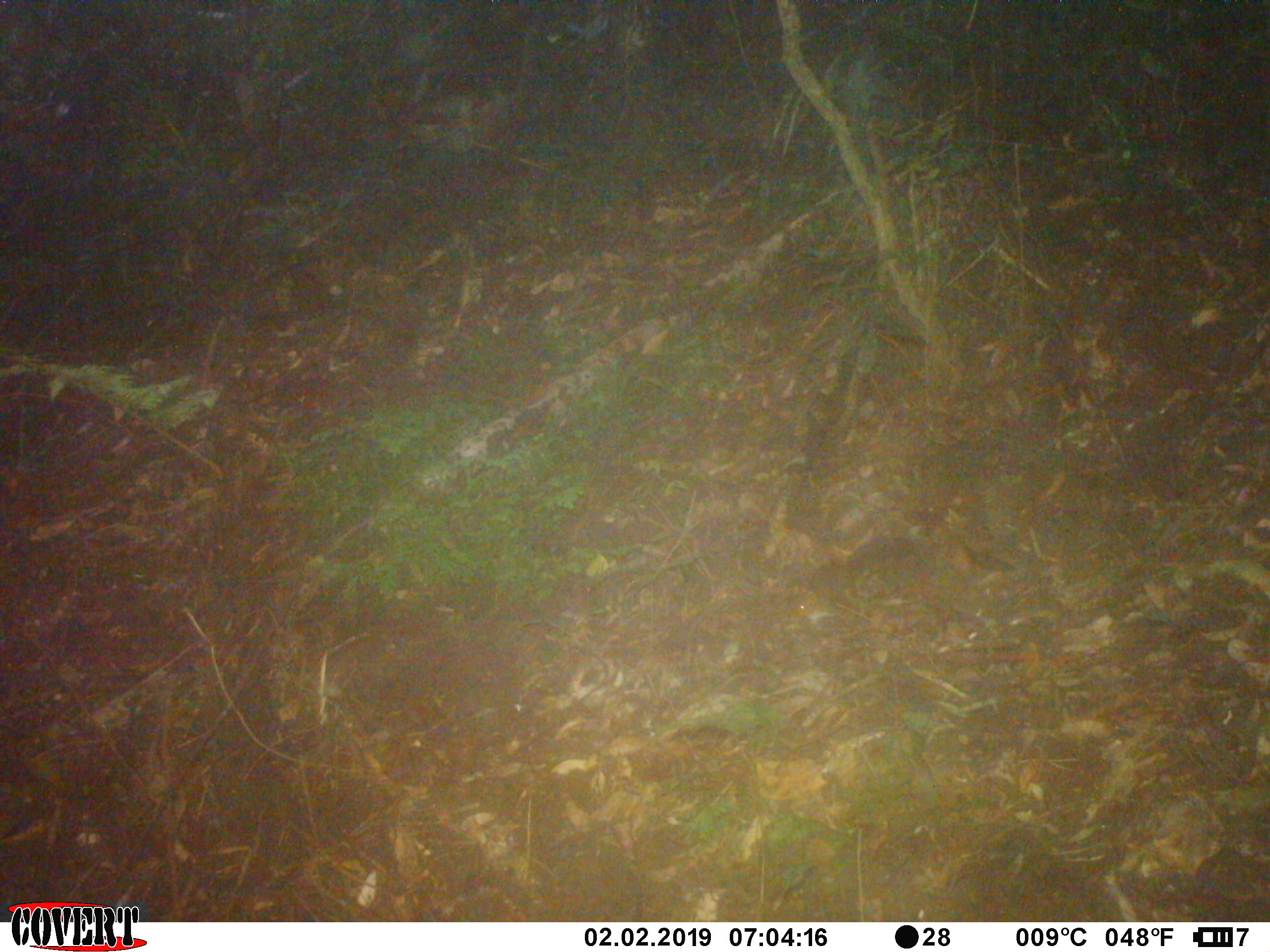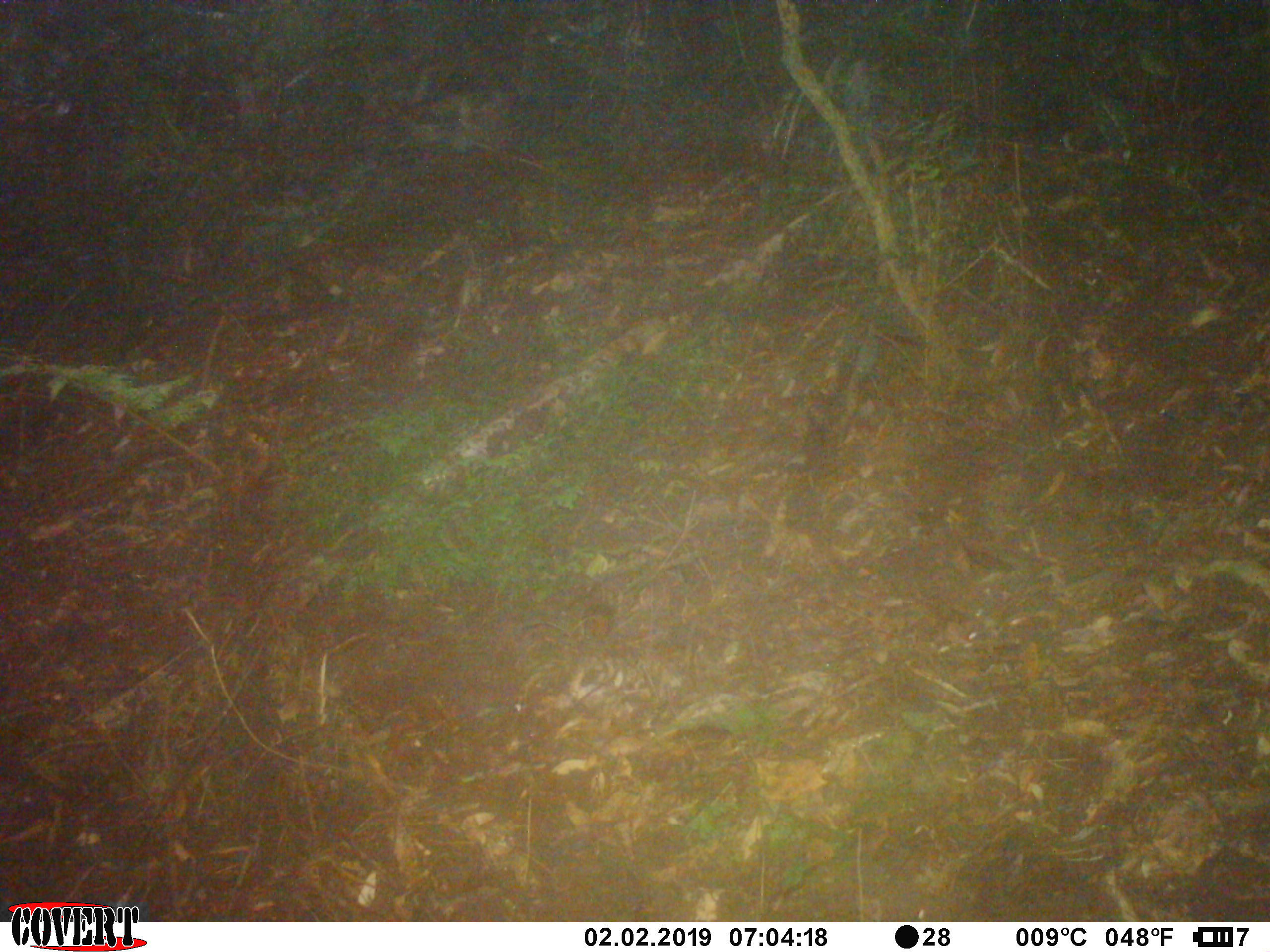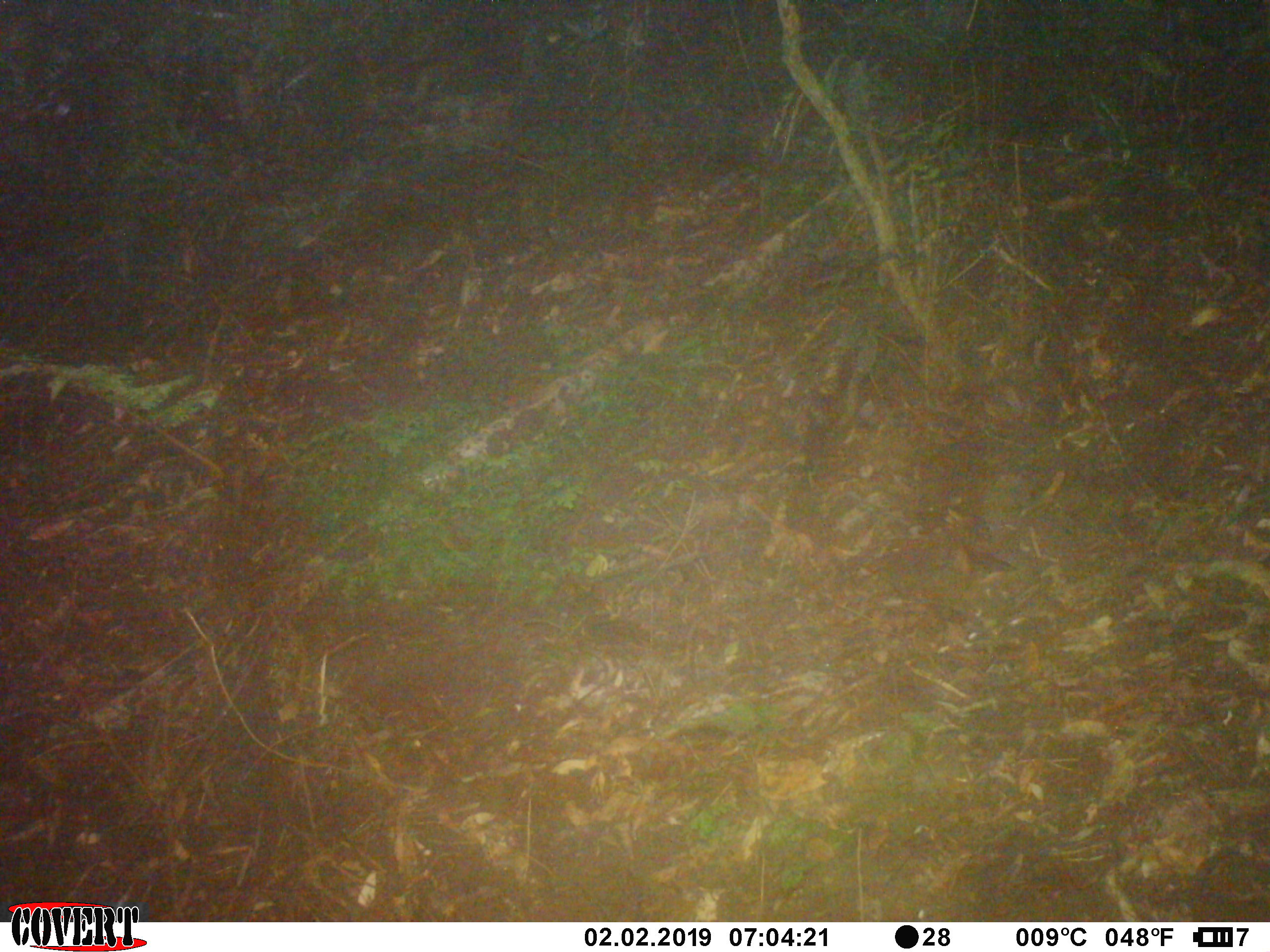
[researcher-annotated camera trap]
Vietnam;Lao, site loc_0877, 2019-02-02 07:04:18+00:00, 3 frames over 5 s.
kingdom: Animalia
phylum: Chordata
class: Mammalia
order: Rodentia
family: Sciuridae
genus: Dremomys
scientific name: Dremomys rufigenis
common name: red-cheeked squirrel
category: red cheeked squirrel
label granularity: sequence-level